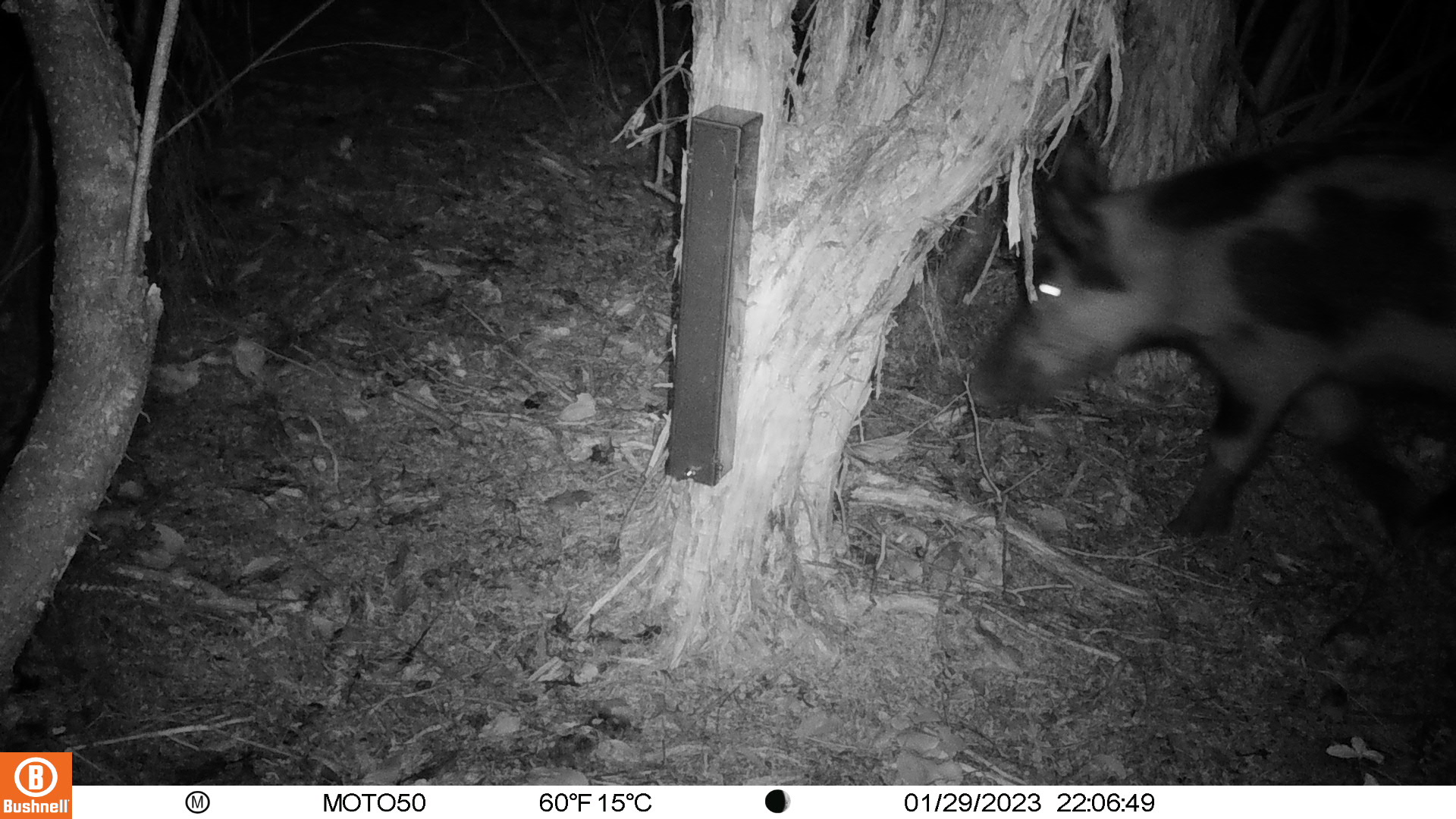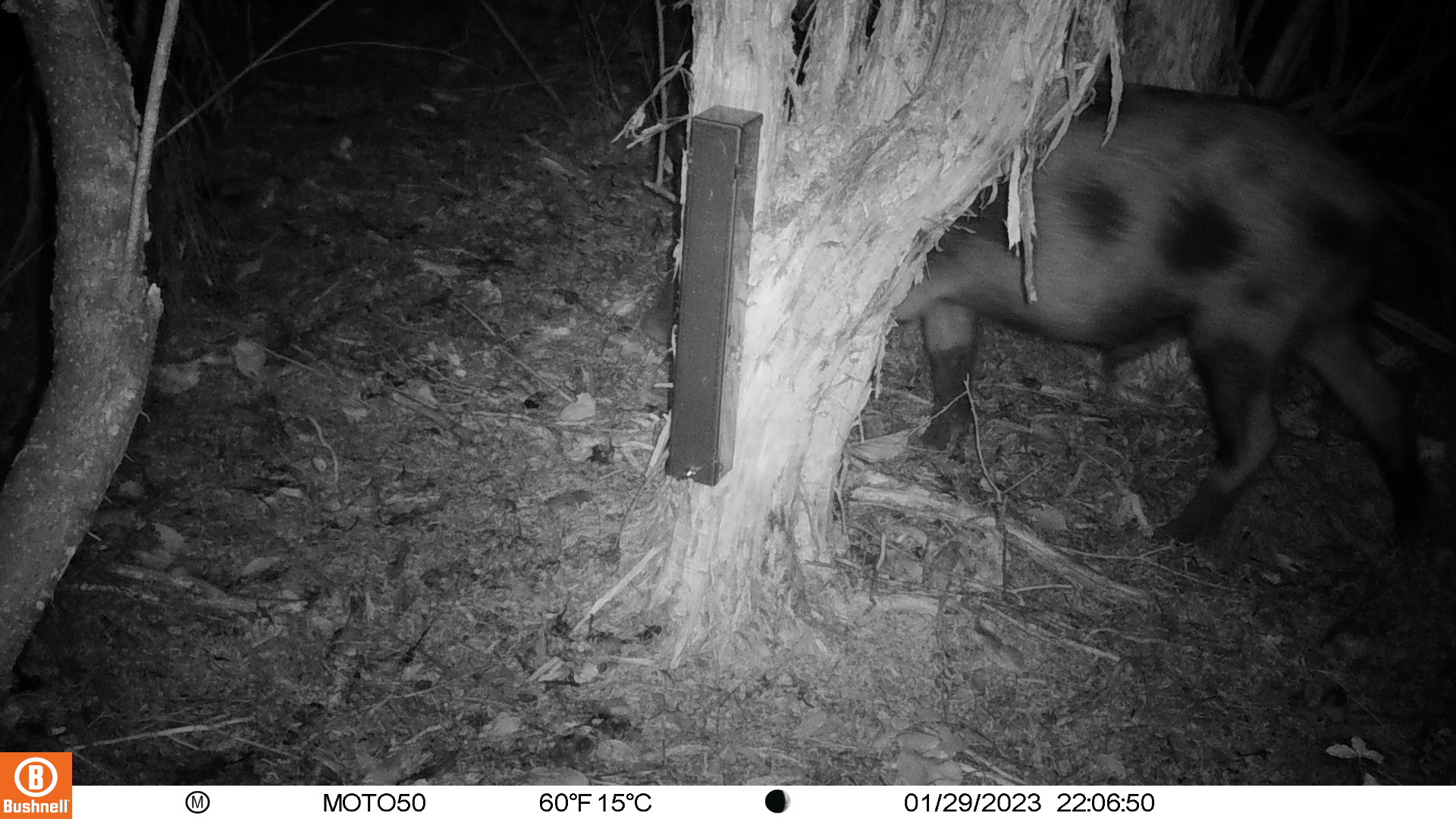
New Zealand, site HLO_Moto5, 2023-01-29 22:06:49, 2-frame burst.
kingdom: Animalia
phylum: Chordata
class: Mammalia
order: Artiodactyla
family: Suidae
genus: Sus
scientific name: Sus scrofa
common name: pig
Pig (Sus scrofa).